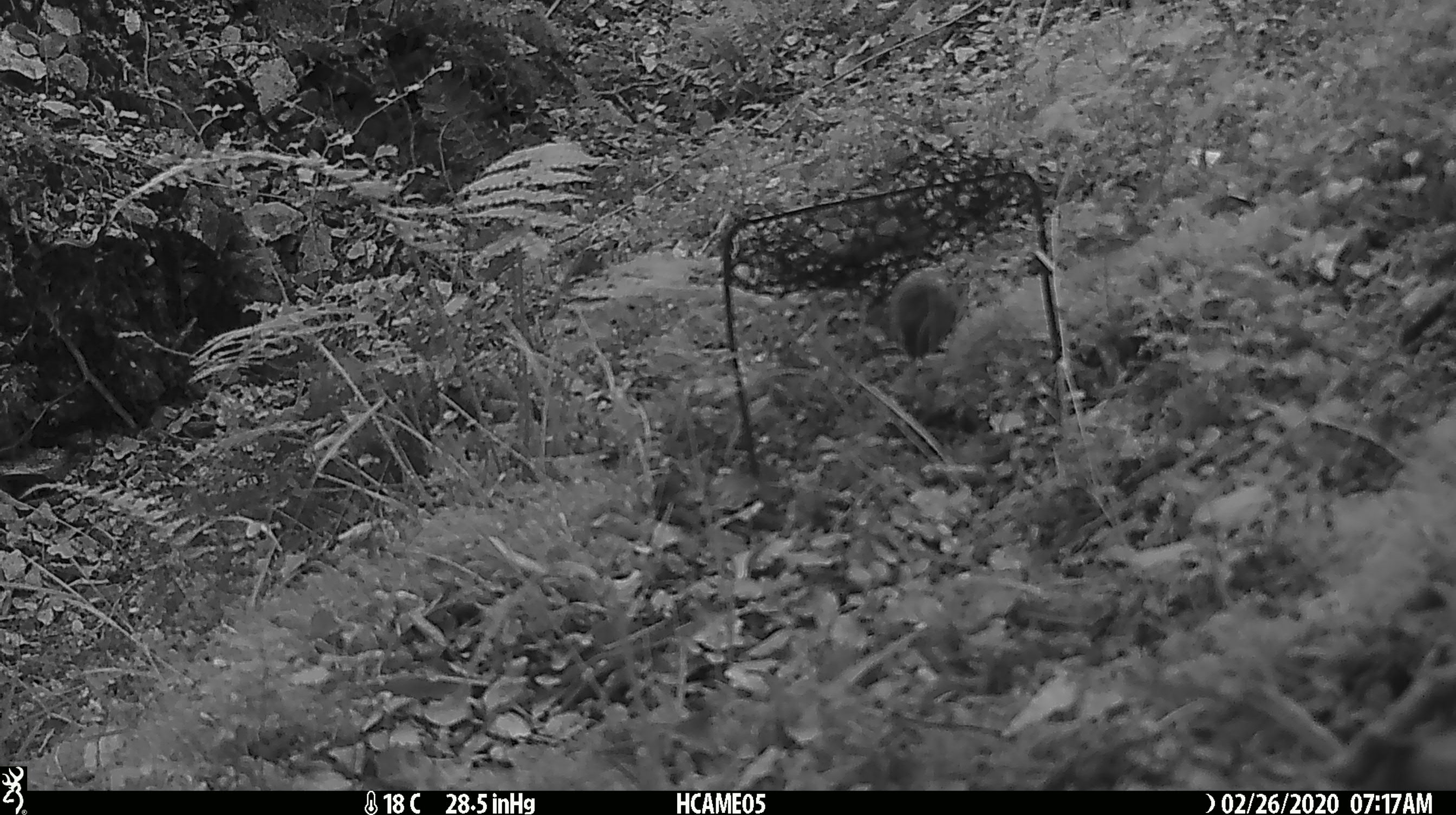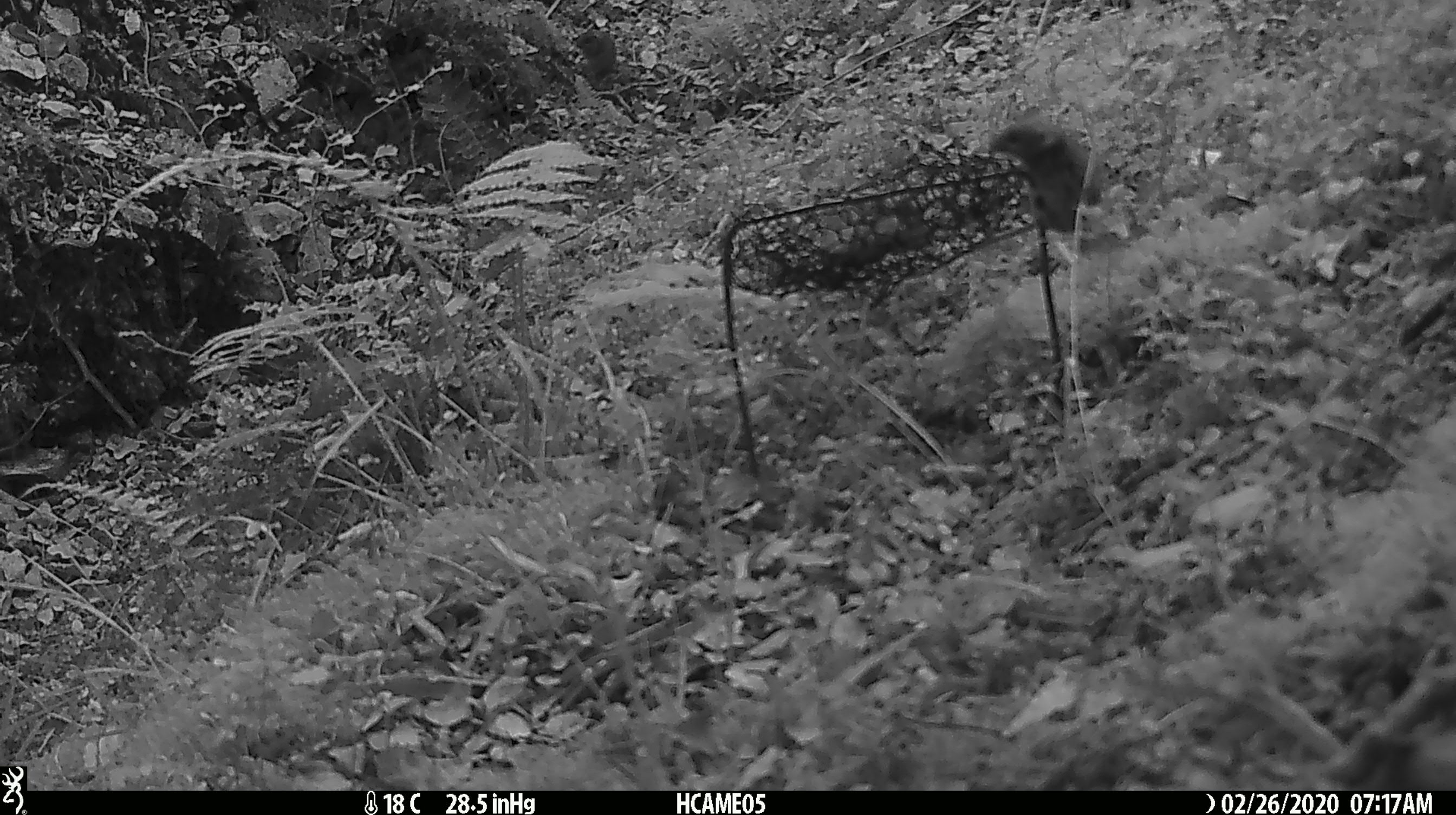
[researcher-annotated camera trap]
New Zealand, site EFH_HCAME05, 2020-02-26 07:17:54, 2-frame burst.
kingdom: Animalia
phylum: Chordata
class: Mammalia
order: Rodentia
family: Muridae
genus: Mus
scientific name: Mus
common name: mouse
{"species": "mouse (Mus)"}